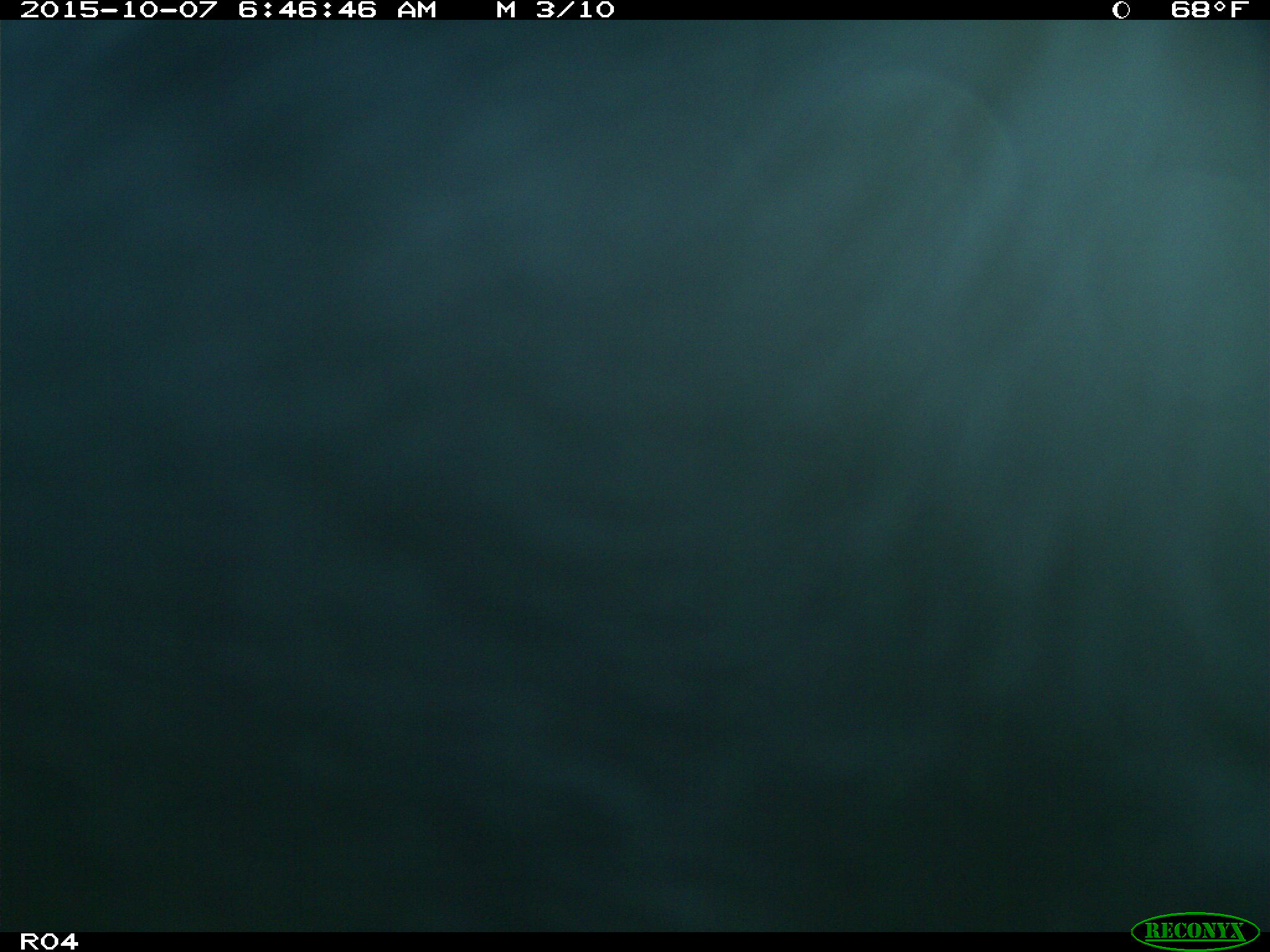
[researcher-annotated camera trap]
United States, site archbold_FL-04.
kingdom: Animalia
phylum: Chordata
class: Mammalia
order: Artiodactyla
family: Bovidae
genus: Bos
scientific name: Bos taurus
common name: domestic cow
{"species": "Bos taurus (domestic cow)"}